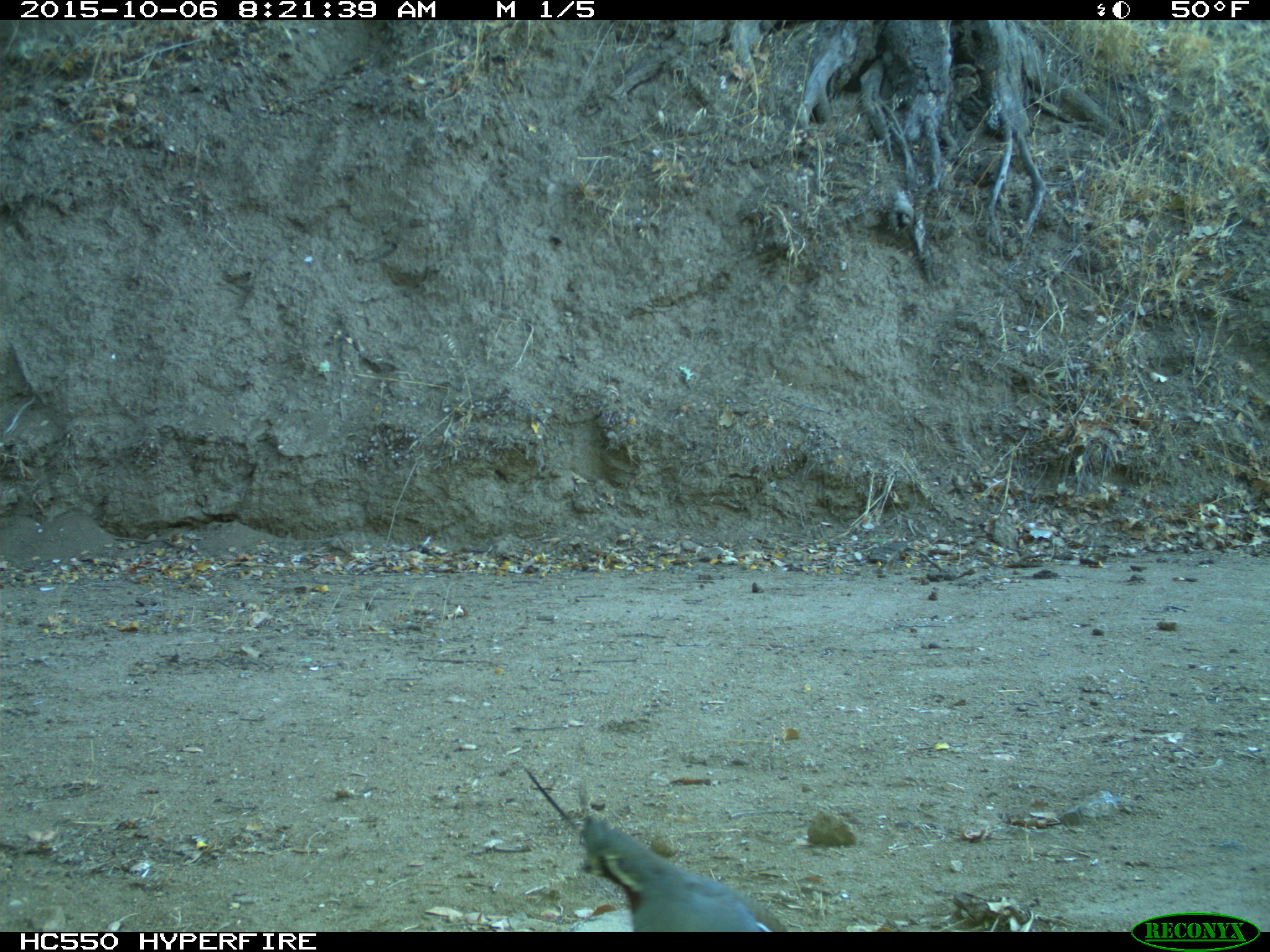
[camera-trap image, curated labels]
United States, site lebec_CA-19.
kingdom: Animalia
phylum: Chordata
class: Aves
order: Galliformes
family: Odontophoridae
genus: Callipepla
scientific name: Callipepla californica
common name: california quail